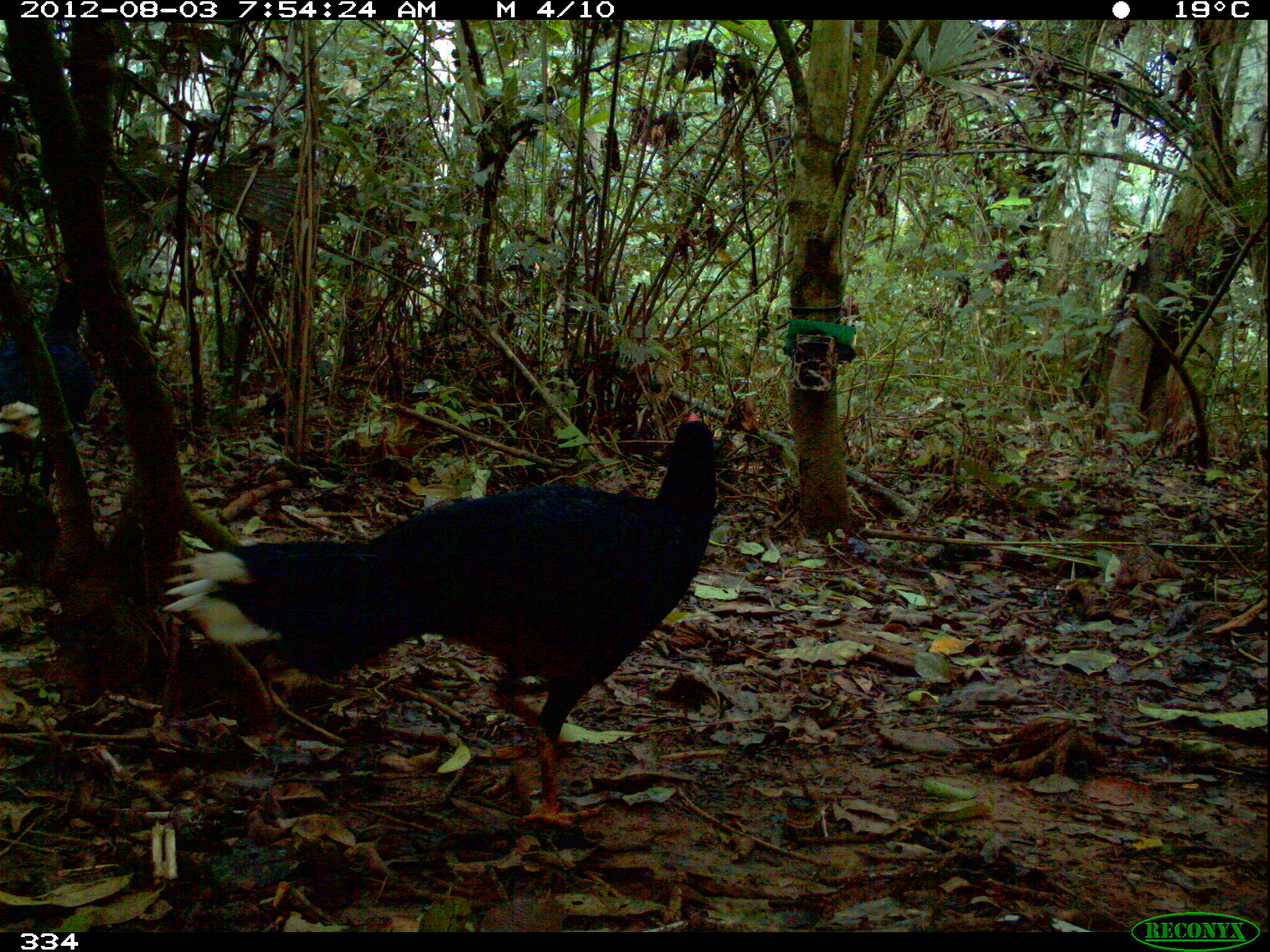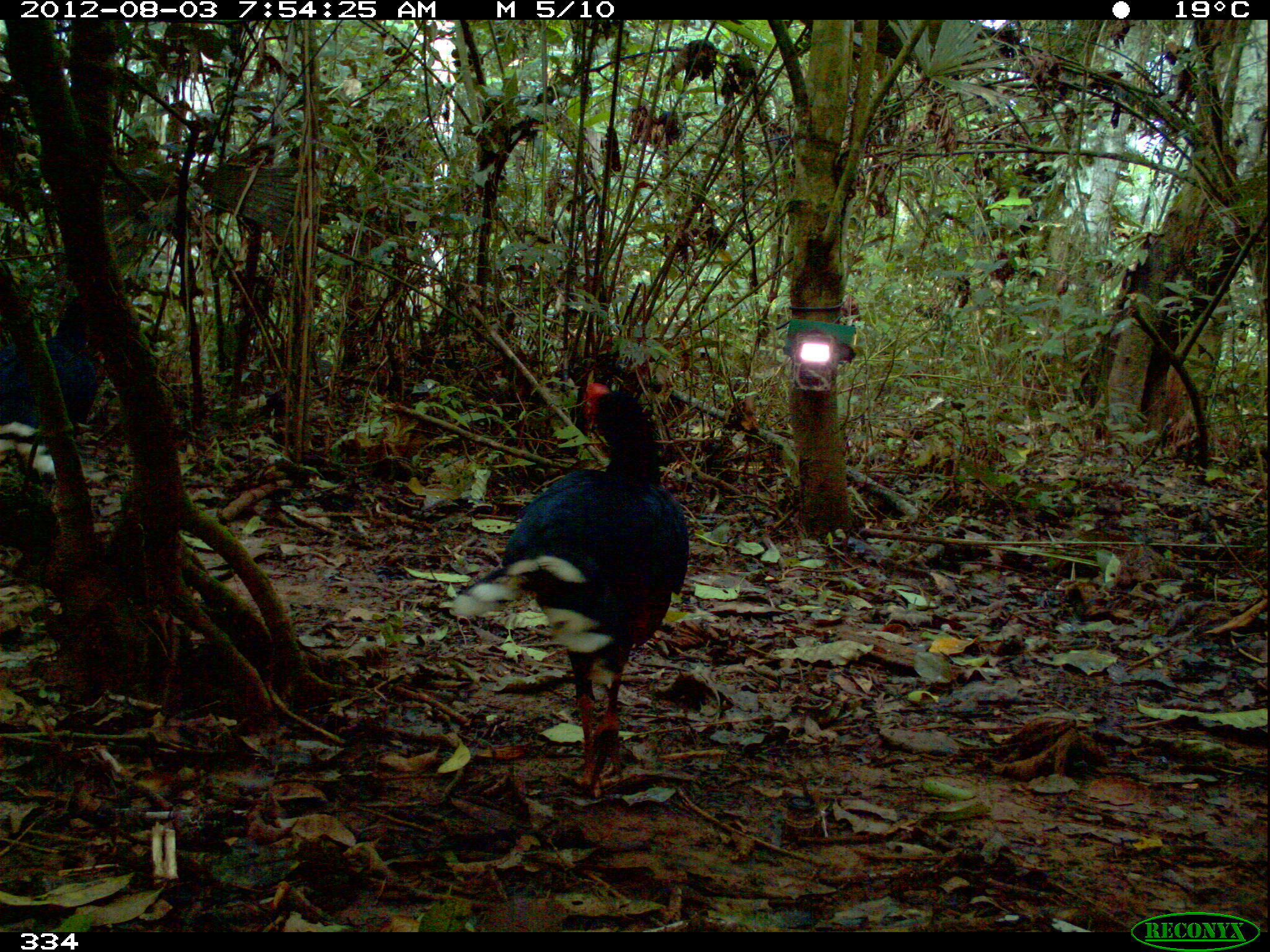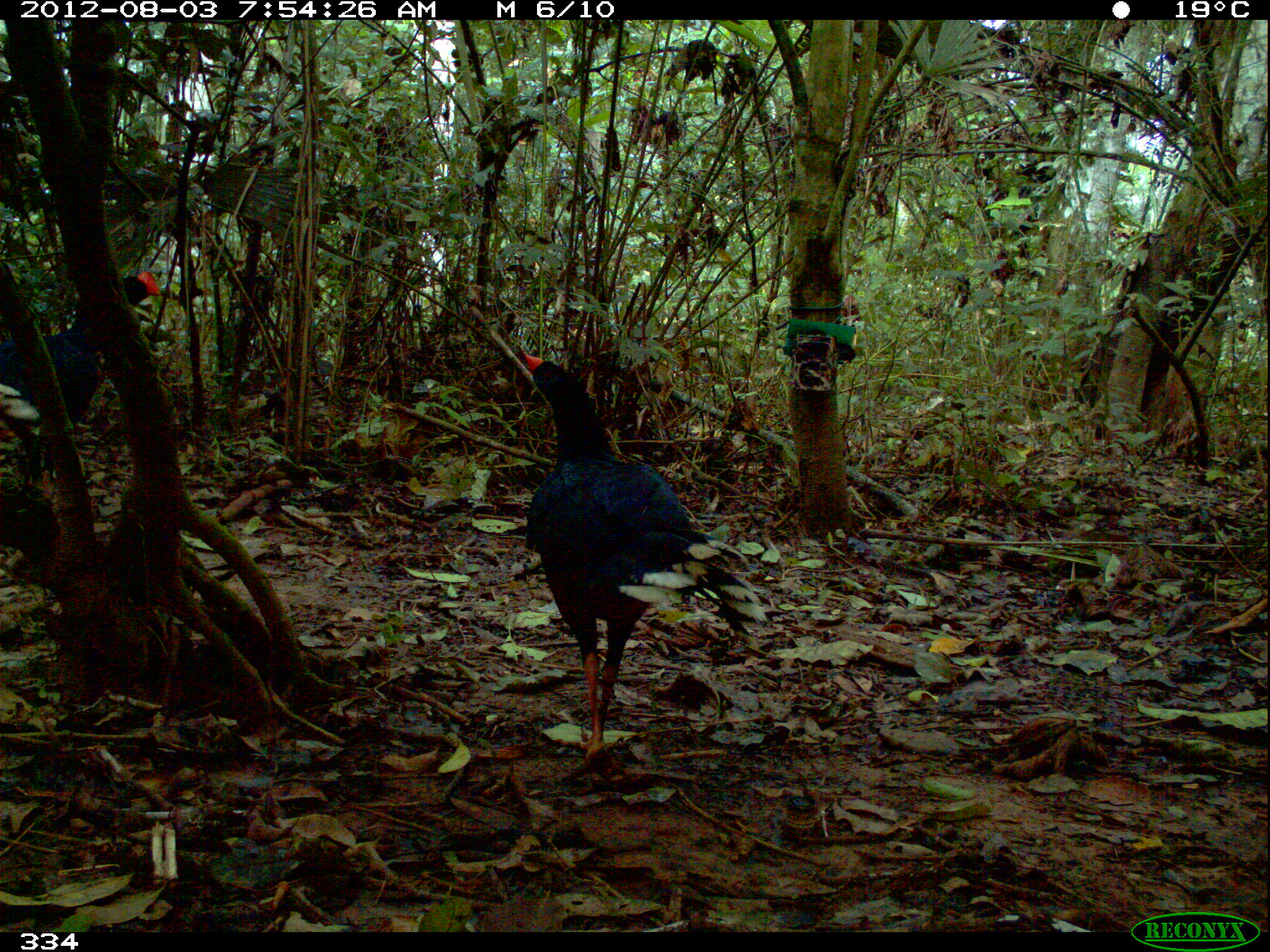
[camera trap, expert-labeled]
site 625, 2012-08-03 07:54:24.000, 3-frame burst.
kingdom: Animalia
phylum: Chordata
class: Aves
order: Galliformes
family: Cracidae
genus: Mitu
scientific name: Mitu tuberosum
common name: razor-billed curassow